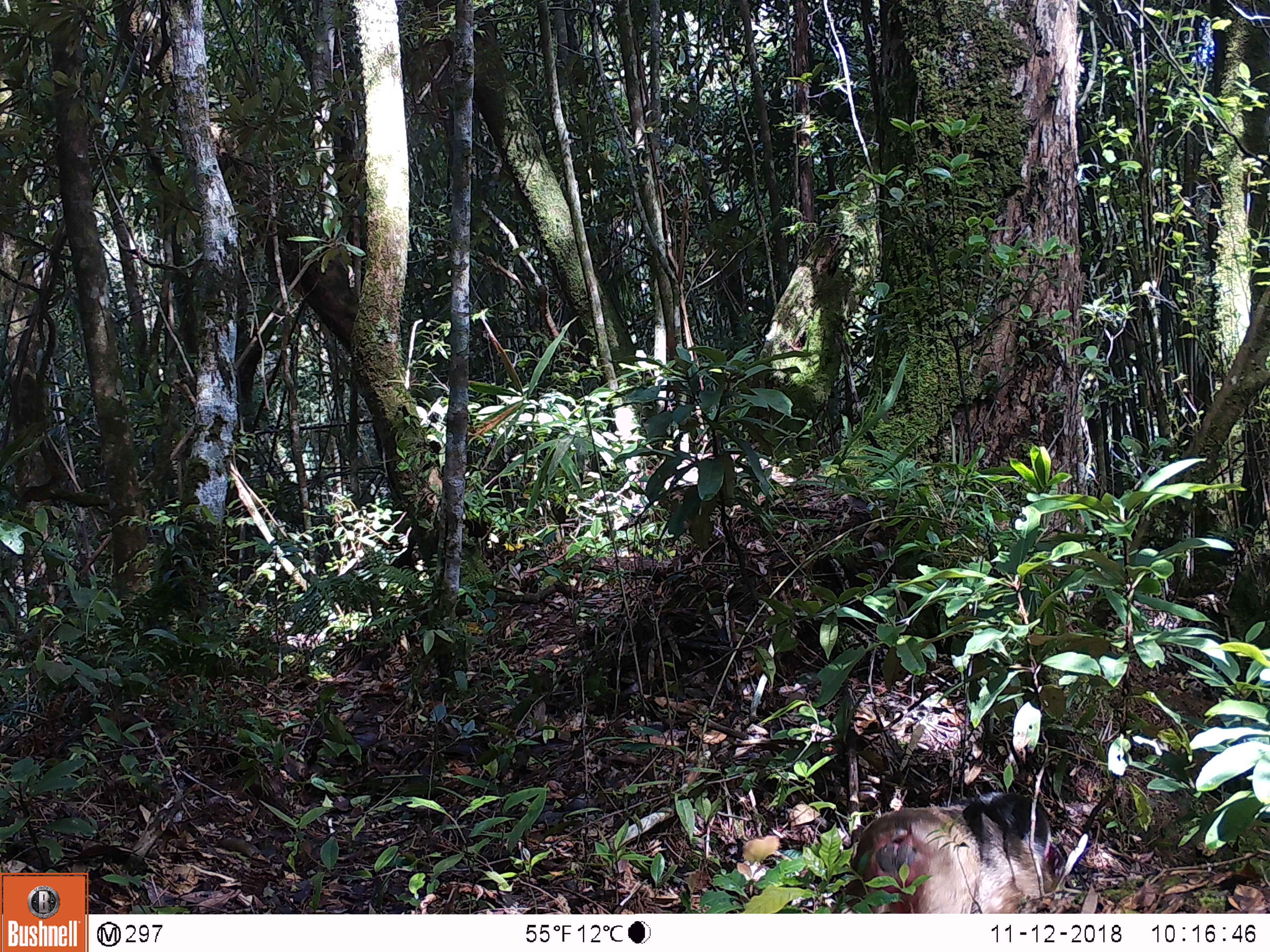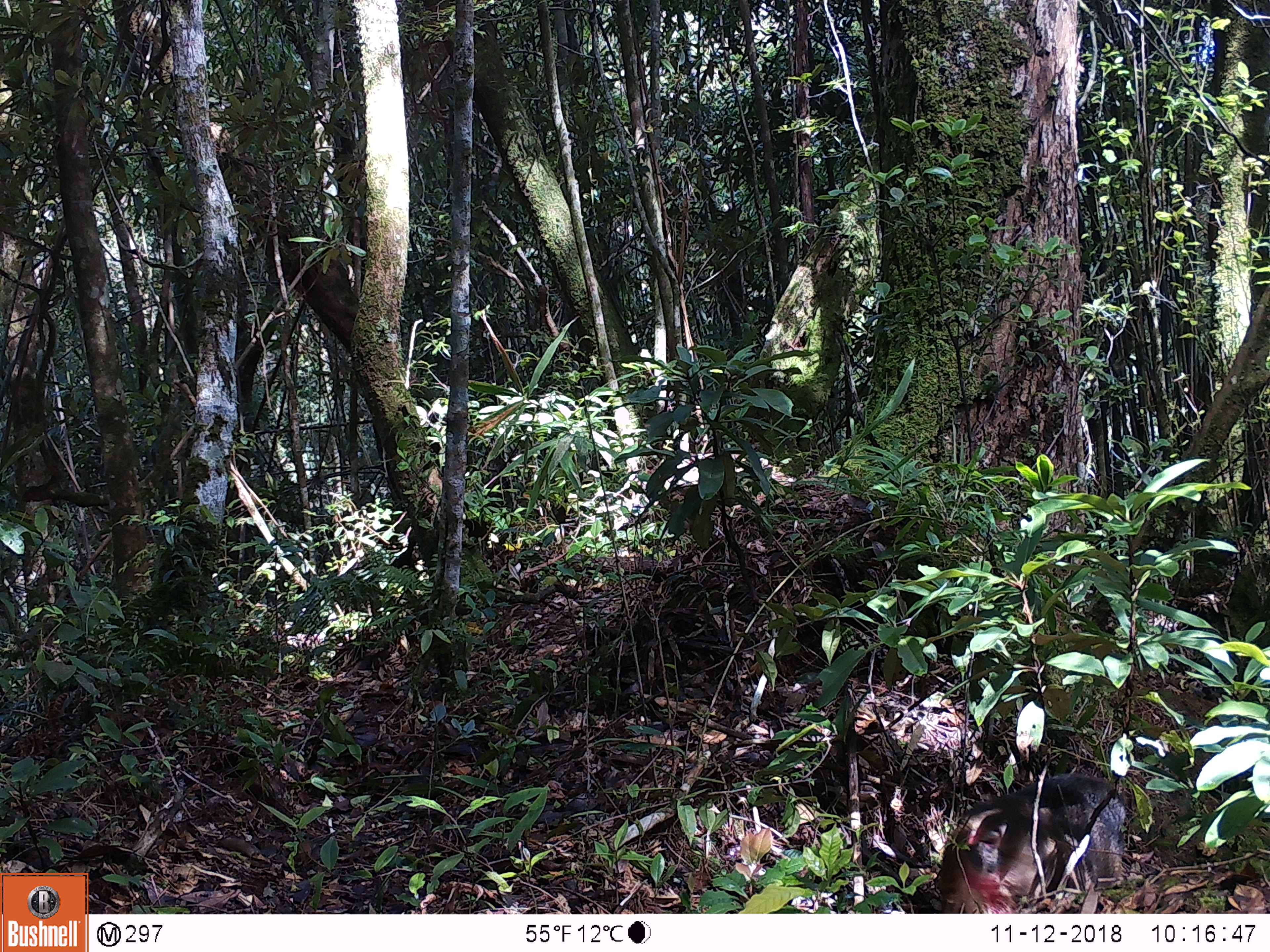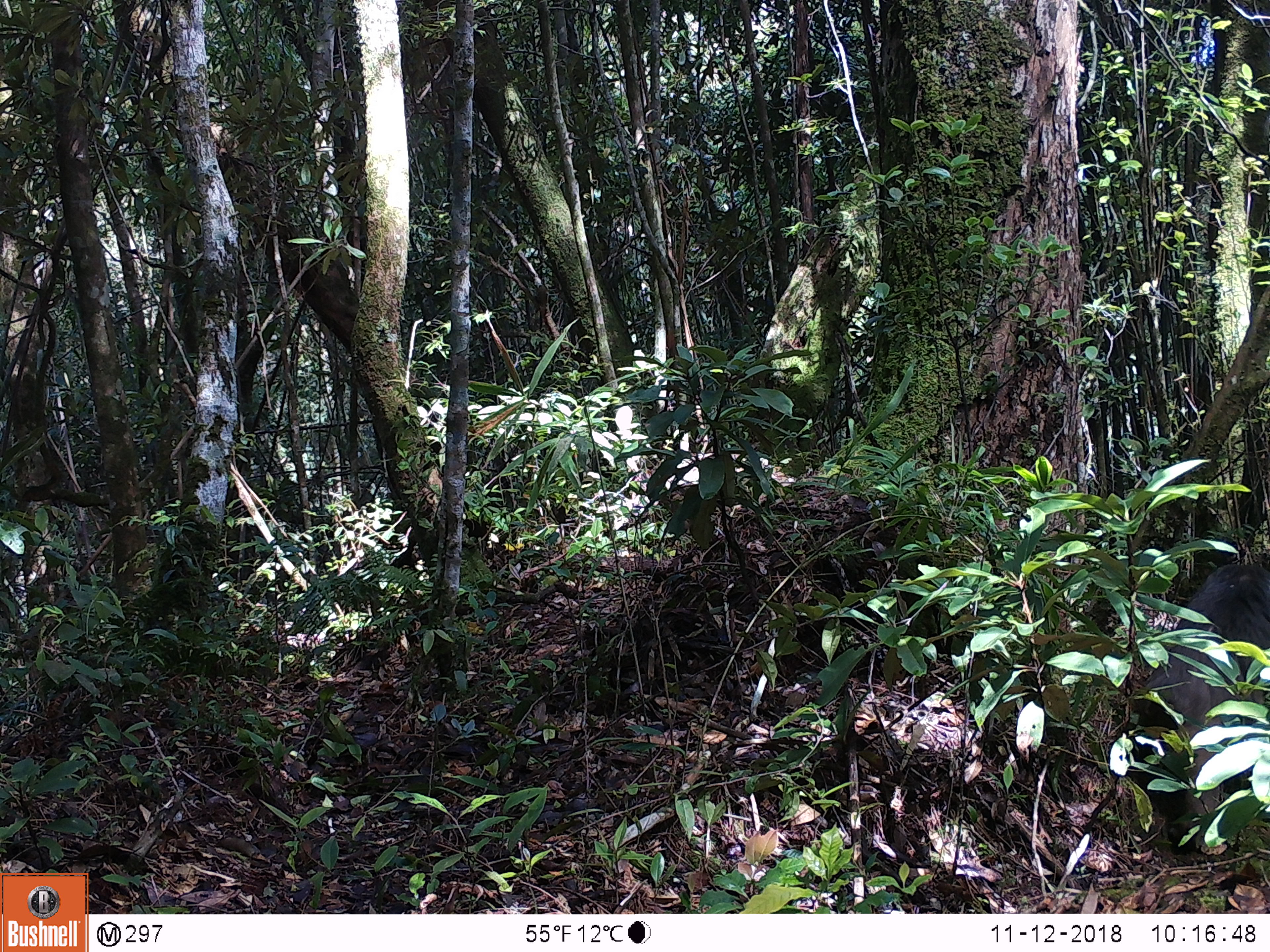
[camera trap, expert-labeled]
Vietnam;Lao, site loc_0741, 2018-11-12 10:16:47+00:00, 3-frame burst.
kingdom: Animalia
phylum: Chordata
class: Mammalia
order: Primates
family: Cercopithecidae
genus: Macaca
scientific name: Macaca arctoides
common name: stump-tailed macaque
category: stump tailed macaque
Stump tailed macaque (stump-tailed macaque) (Macaca arctoides). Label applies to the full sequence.